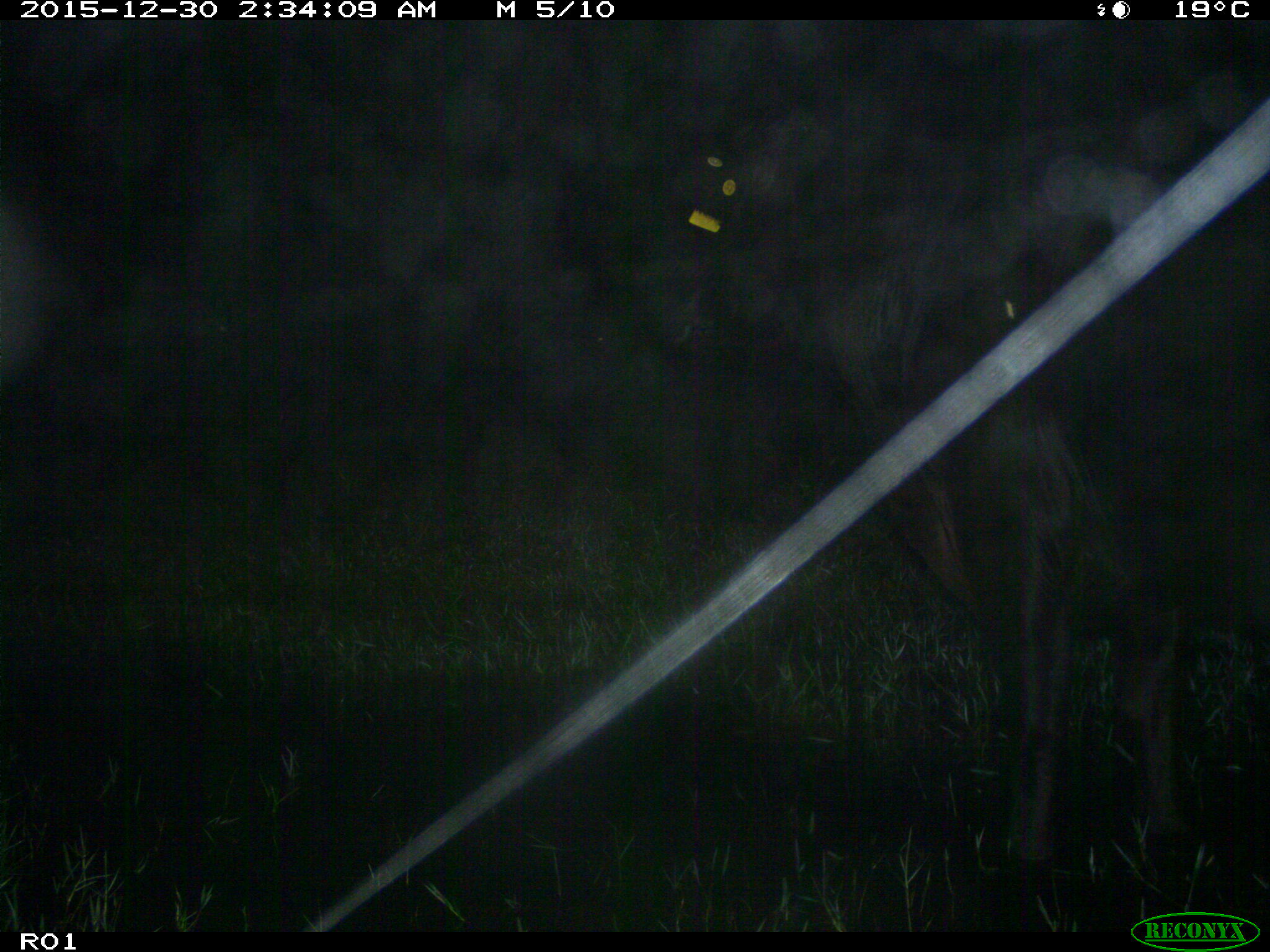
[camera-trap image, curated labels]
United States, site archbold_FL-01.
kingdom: Animalia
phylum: Chordata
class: Mammalia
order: Artiodactyla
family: Bovidae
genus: Bos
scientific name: Bos taurus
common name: domestic cow